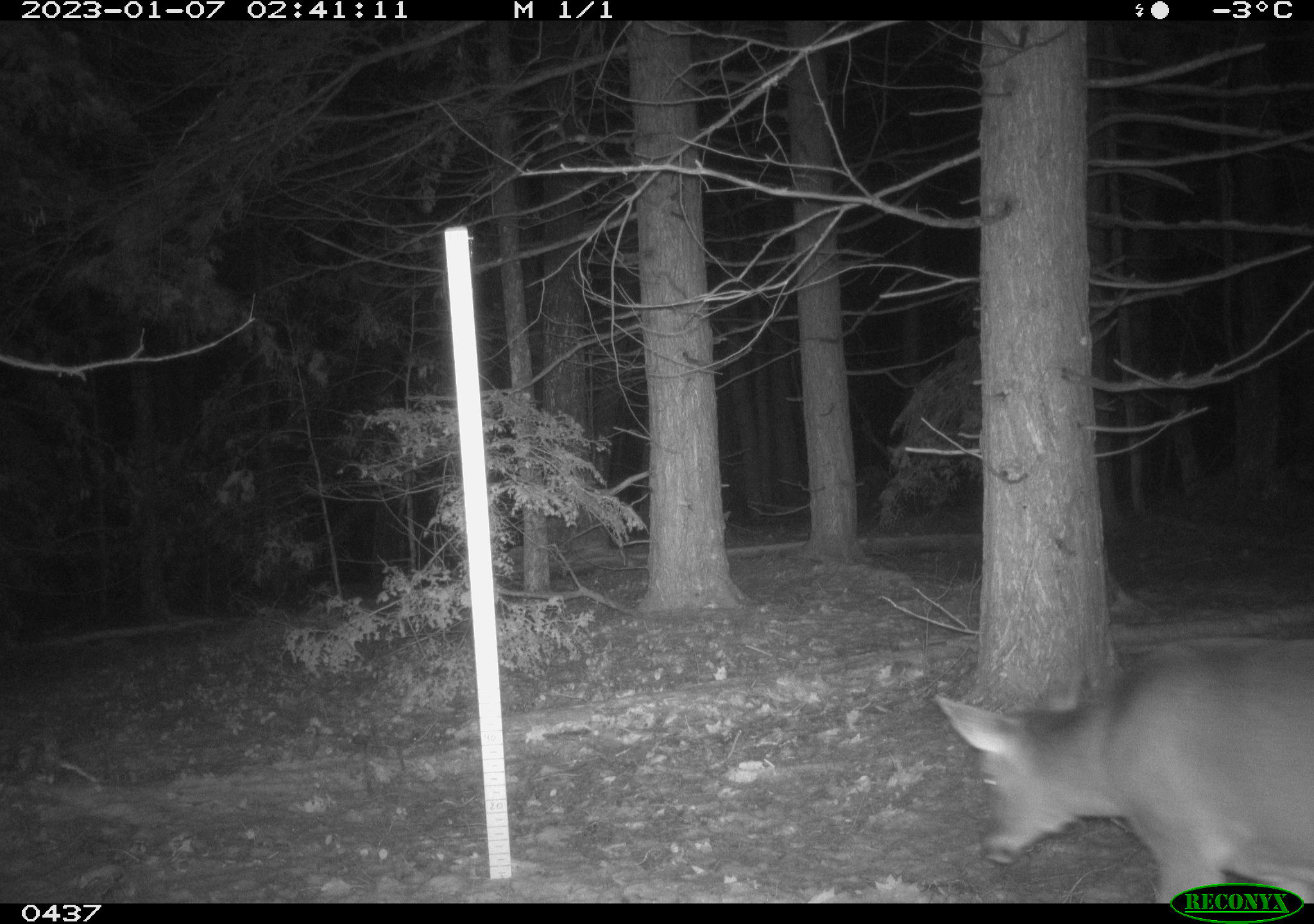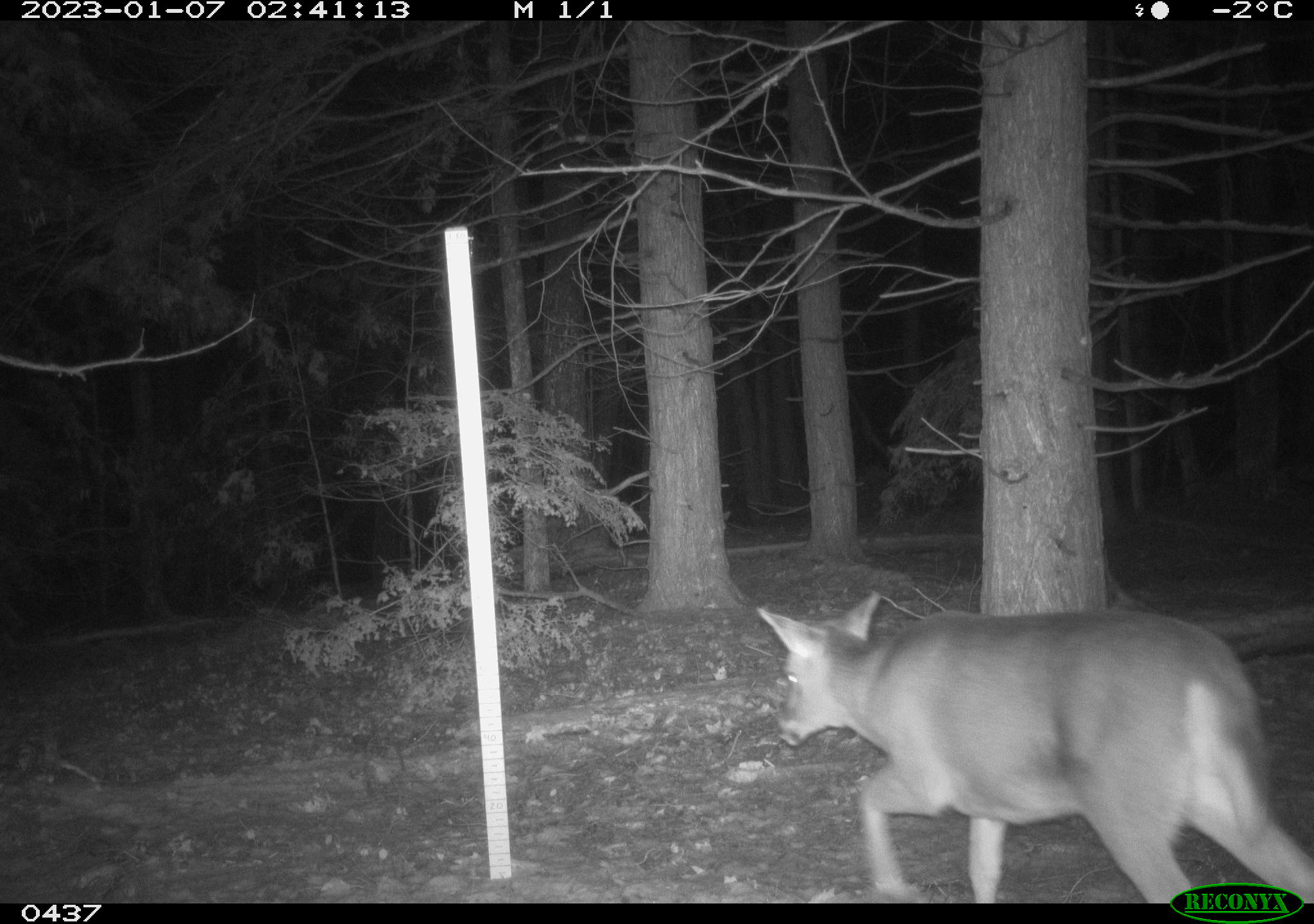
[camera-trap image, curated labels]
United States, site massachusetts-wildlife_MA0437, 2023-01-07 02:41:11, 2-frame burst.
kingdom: Animalia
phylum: Chordata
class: Mammalia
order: Artiodactyla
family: Cervidae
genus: Odocoileus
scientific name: Odocoileus virginianus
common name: white-tailed deer